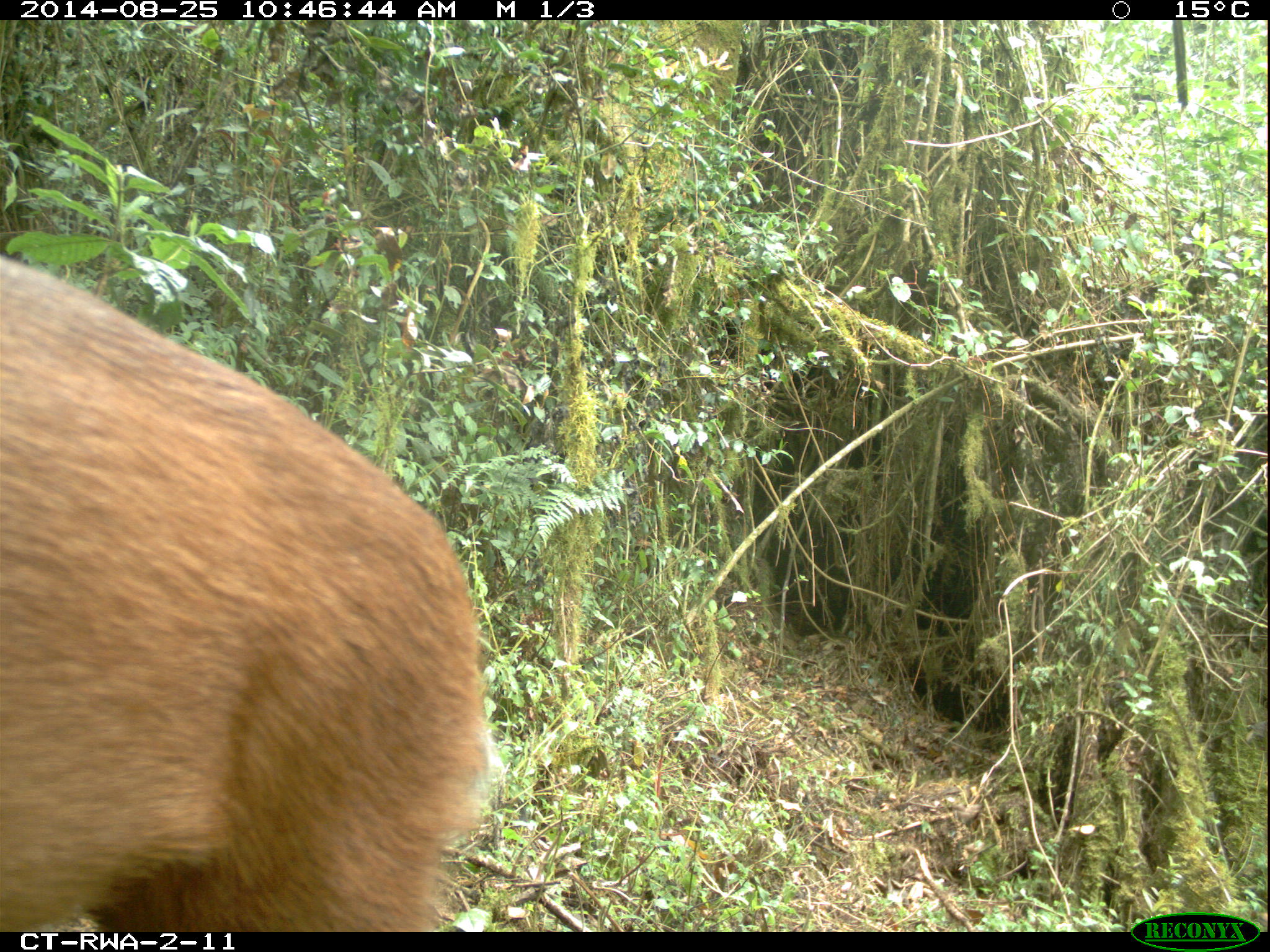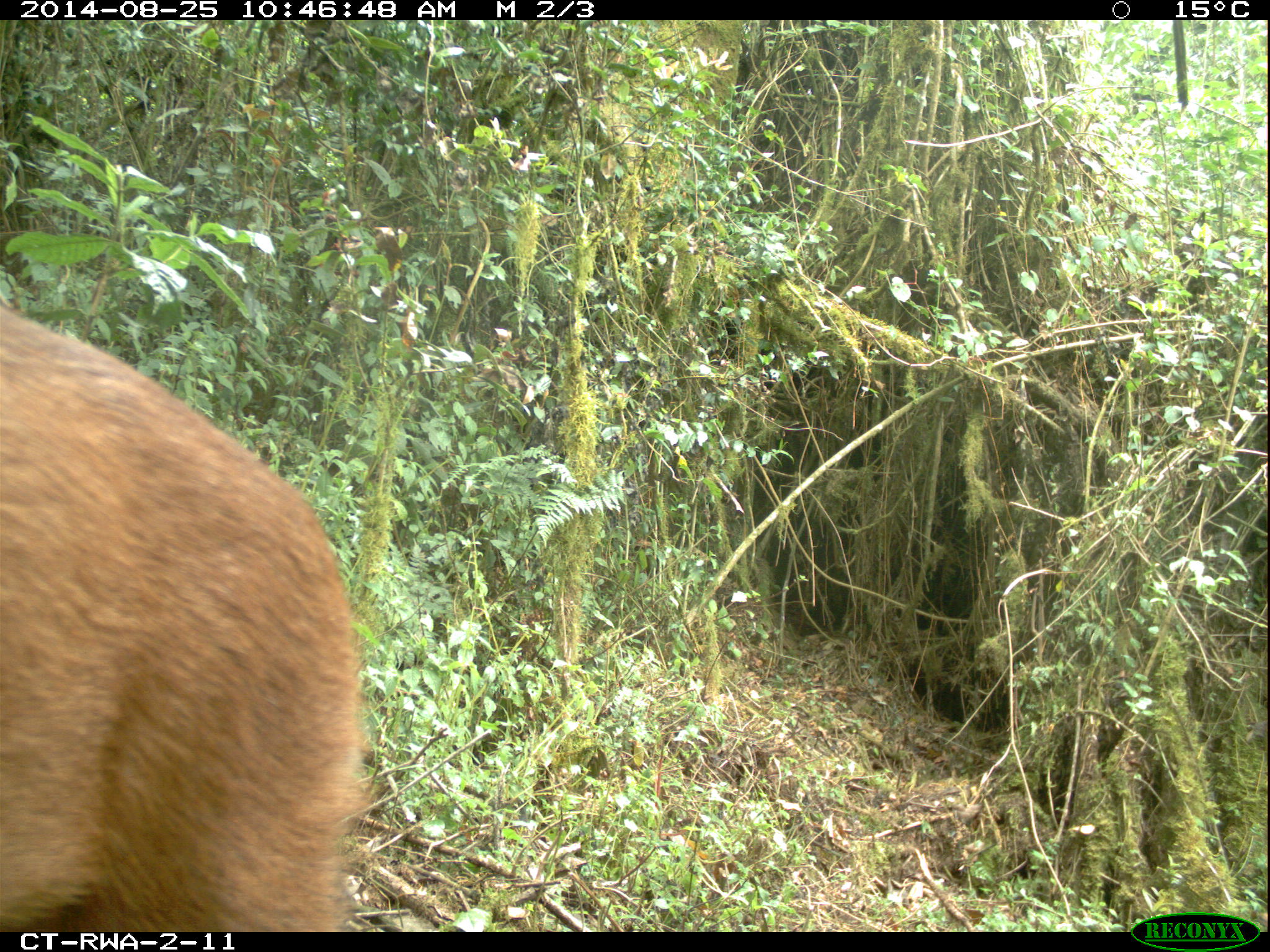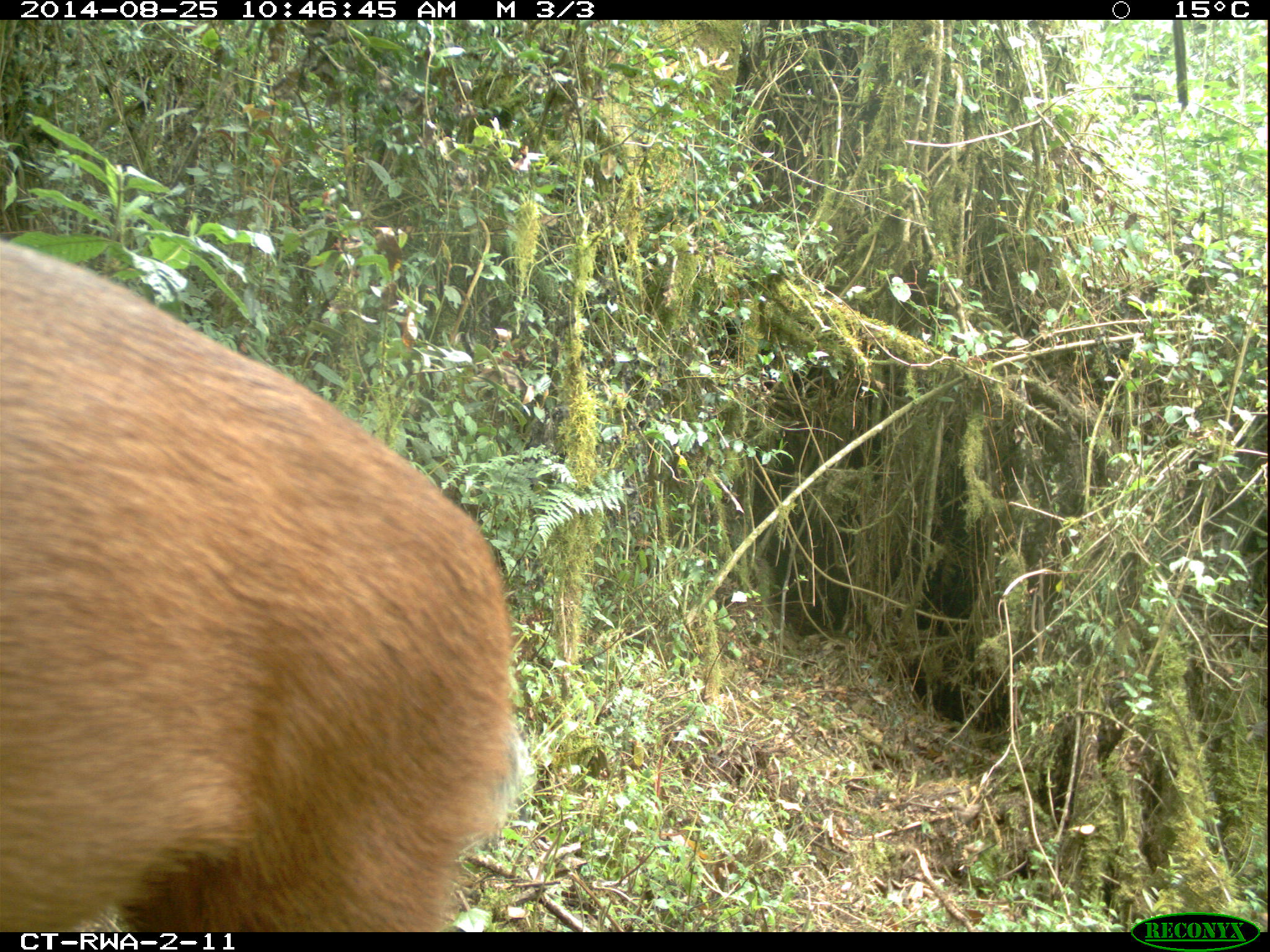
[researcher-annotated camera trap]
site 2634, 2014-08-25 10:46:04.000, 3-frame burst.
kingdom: Animalia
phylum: Chordata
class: Mammalia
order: Artiodactyla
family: Bovidae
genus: Cephalophus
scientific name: Cephalophus nigrifrons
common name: black-fronted duiker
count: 1